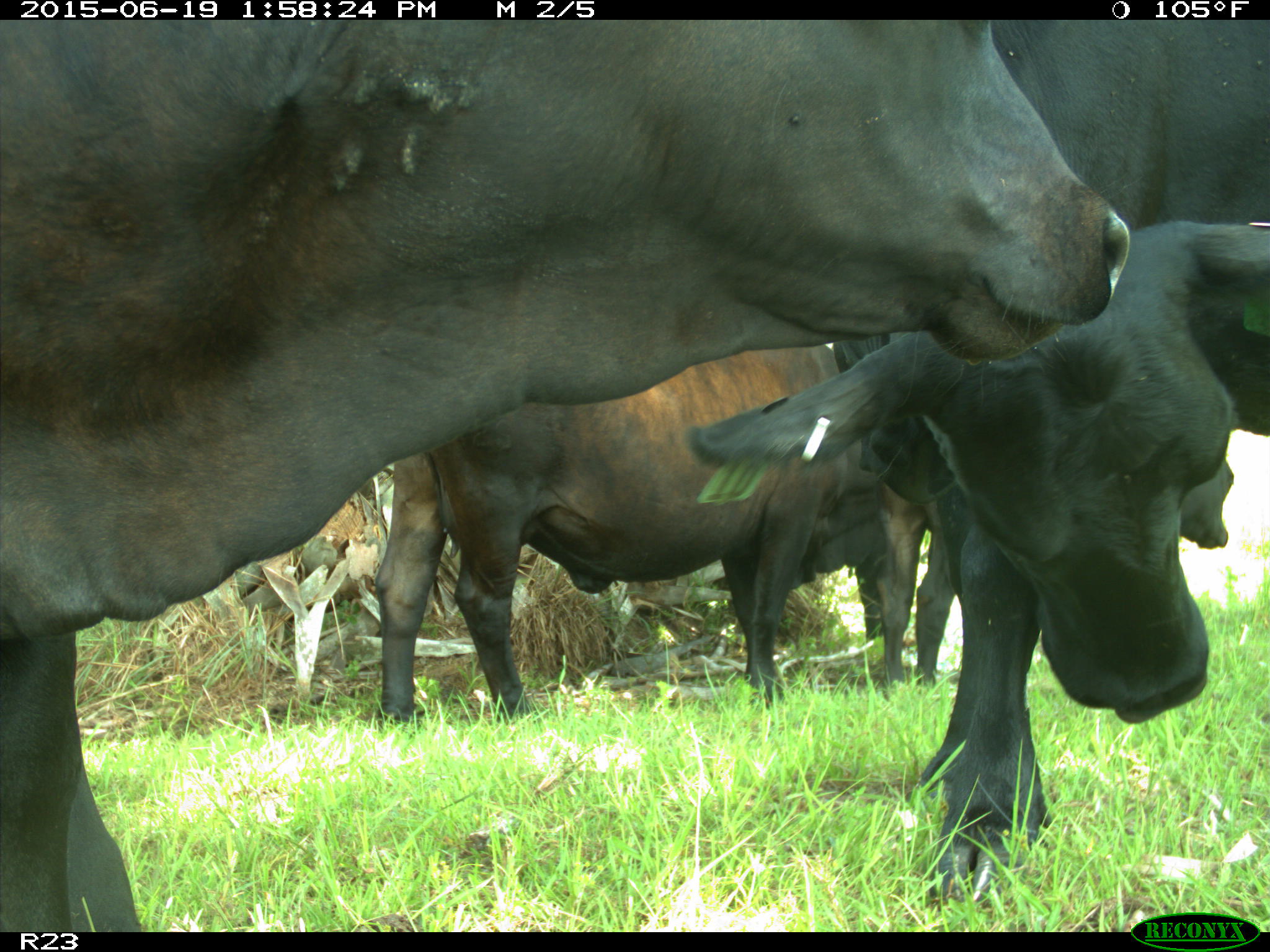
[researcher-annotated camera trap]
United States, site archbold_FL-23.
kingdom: Animalia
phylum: Chordata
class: Aves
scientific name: Aves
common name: birds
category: unidentified bird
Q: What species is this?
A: Unidentified bird (birds) (Aves).